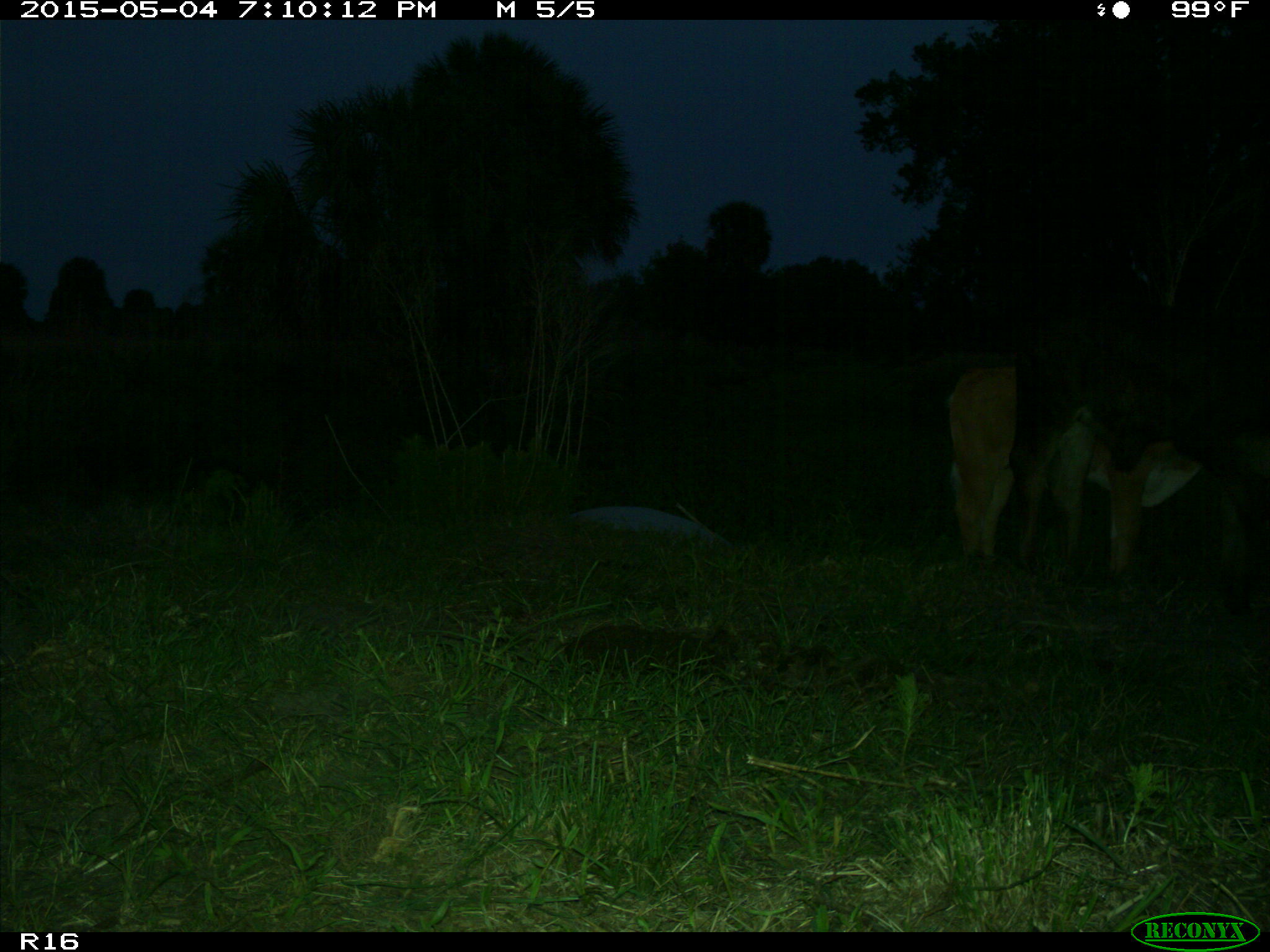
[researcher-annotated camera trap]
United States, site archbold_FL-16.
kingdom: Animalia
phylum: Chordata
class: Mammalia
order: Artiodactyla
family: Bovidae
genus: Bos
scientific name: Bos taurus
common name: domestic cow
Bos taurus (domestic cow).